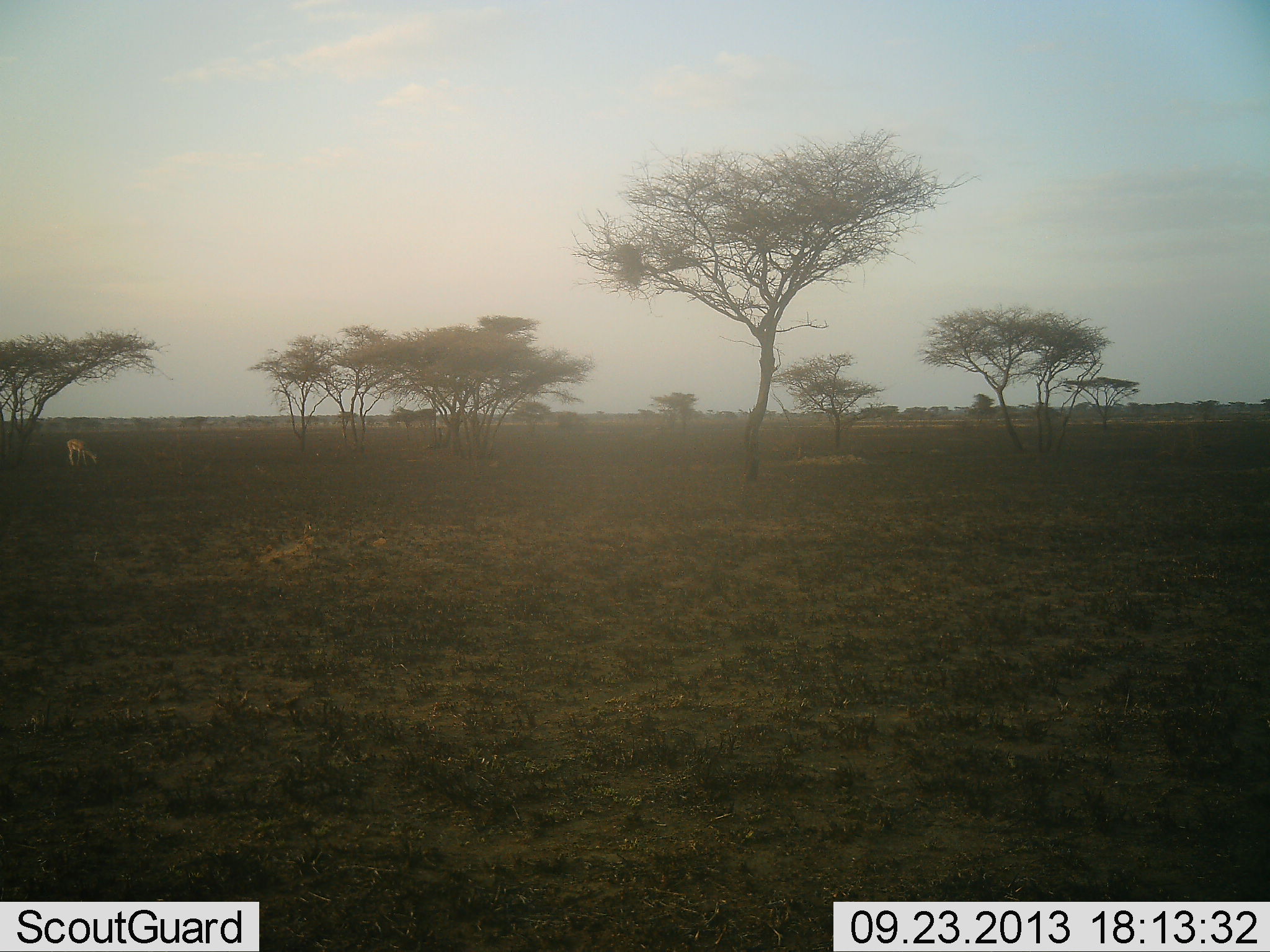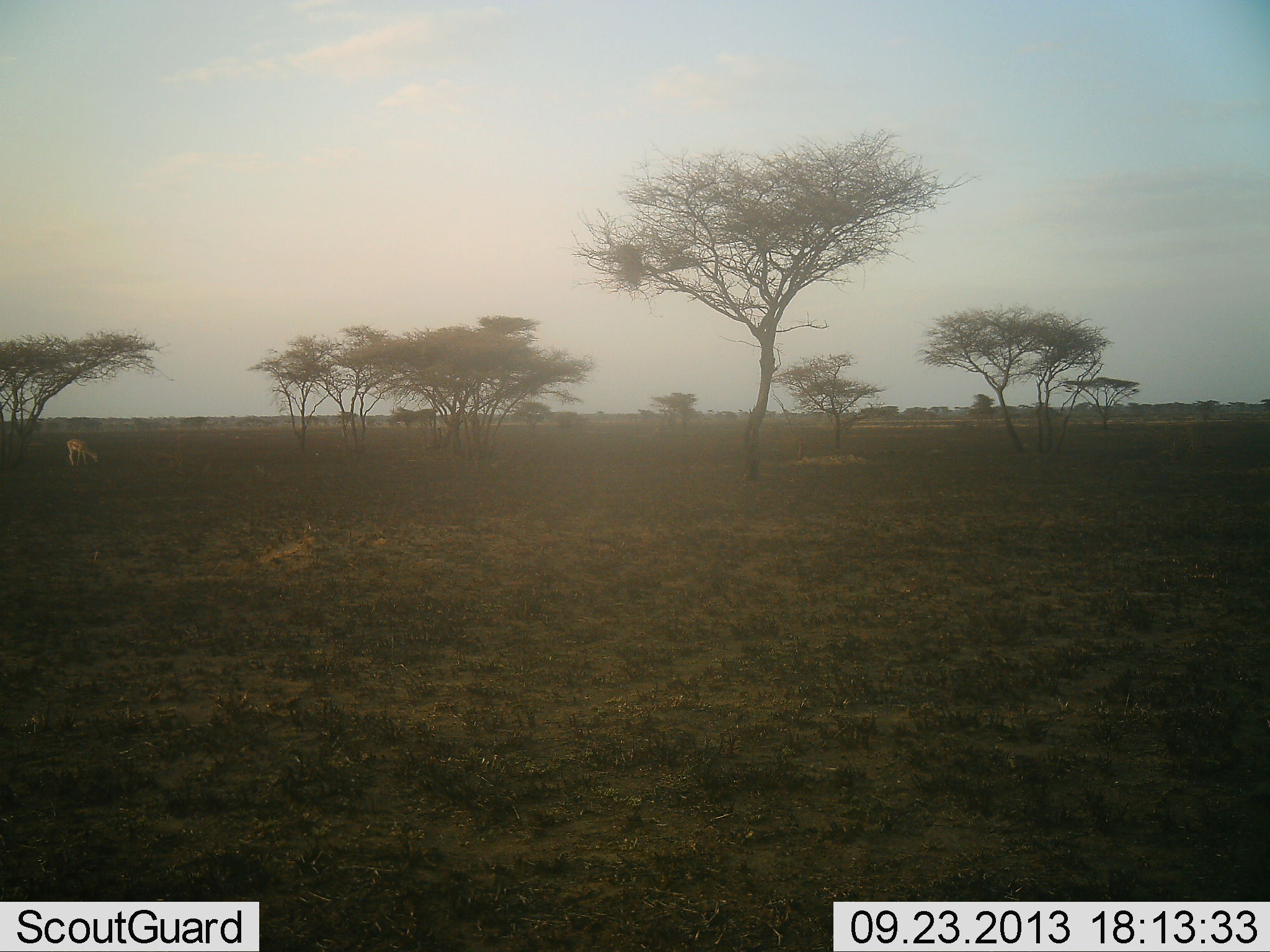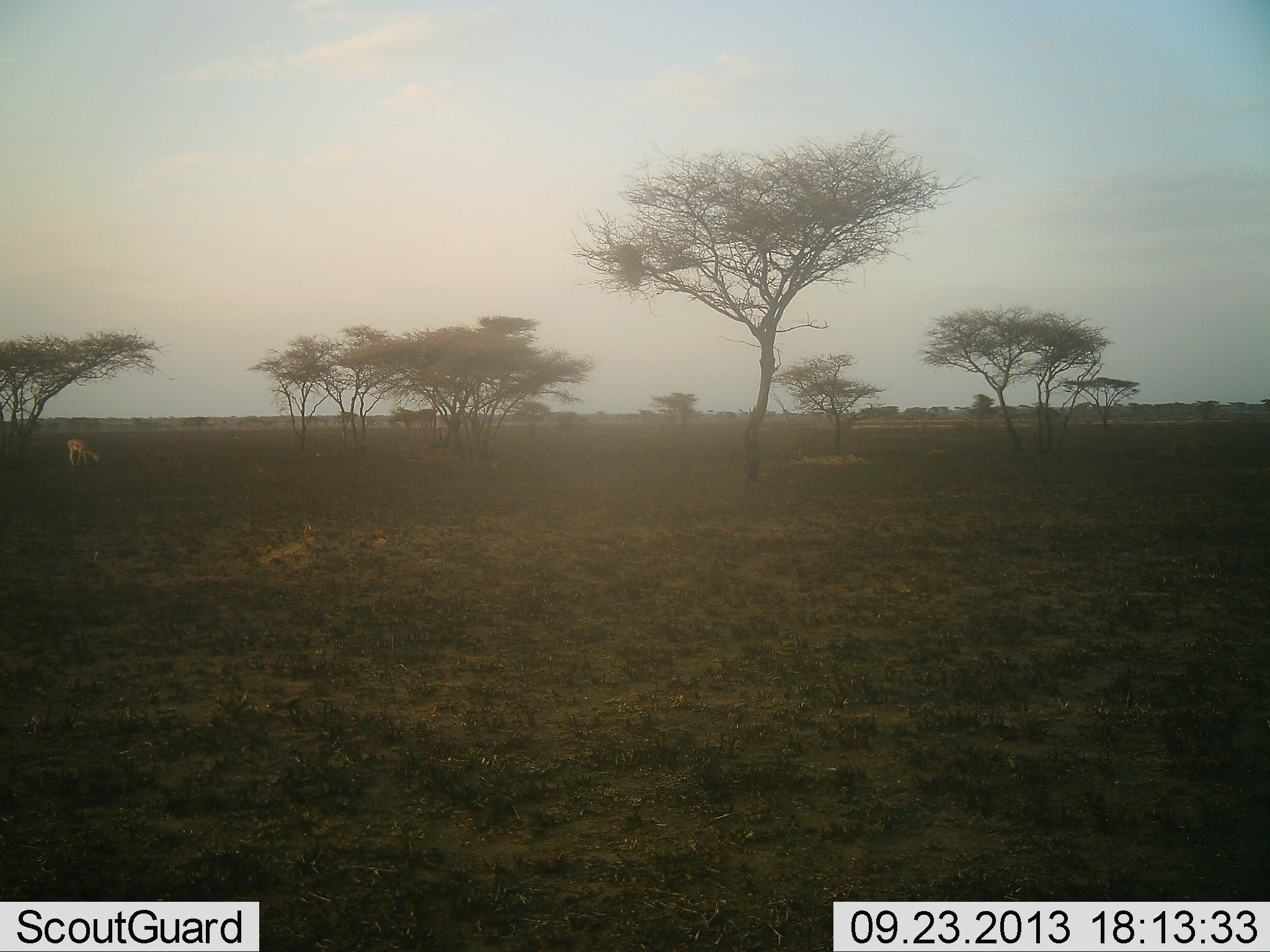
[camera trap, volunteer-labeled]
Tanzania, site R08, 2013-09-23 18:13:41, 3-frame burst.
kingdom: Animalia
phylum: Chordata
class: Mammalia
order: Artiodactyla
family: Bovidae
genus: Eudorcas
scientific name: Eudorcas thomsonii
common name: thomson's gazelle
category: gazellethomsons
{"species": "gazellethomsons (thomson's gazelle) (Eudorcas thomsonii)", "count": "1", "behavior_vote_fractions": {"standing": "20%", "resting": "0%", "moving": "0%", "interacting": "0%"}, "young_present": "0%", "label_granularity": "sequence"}